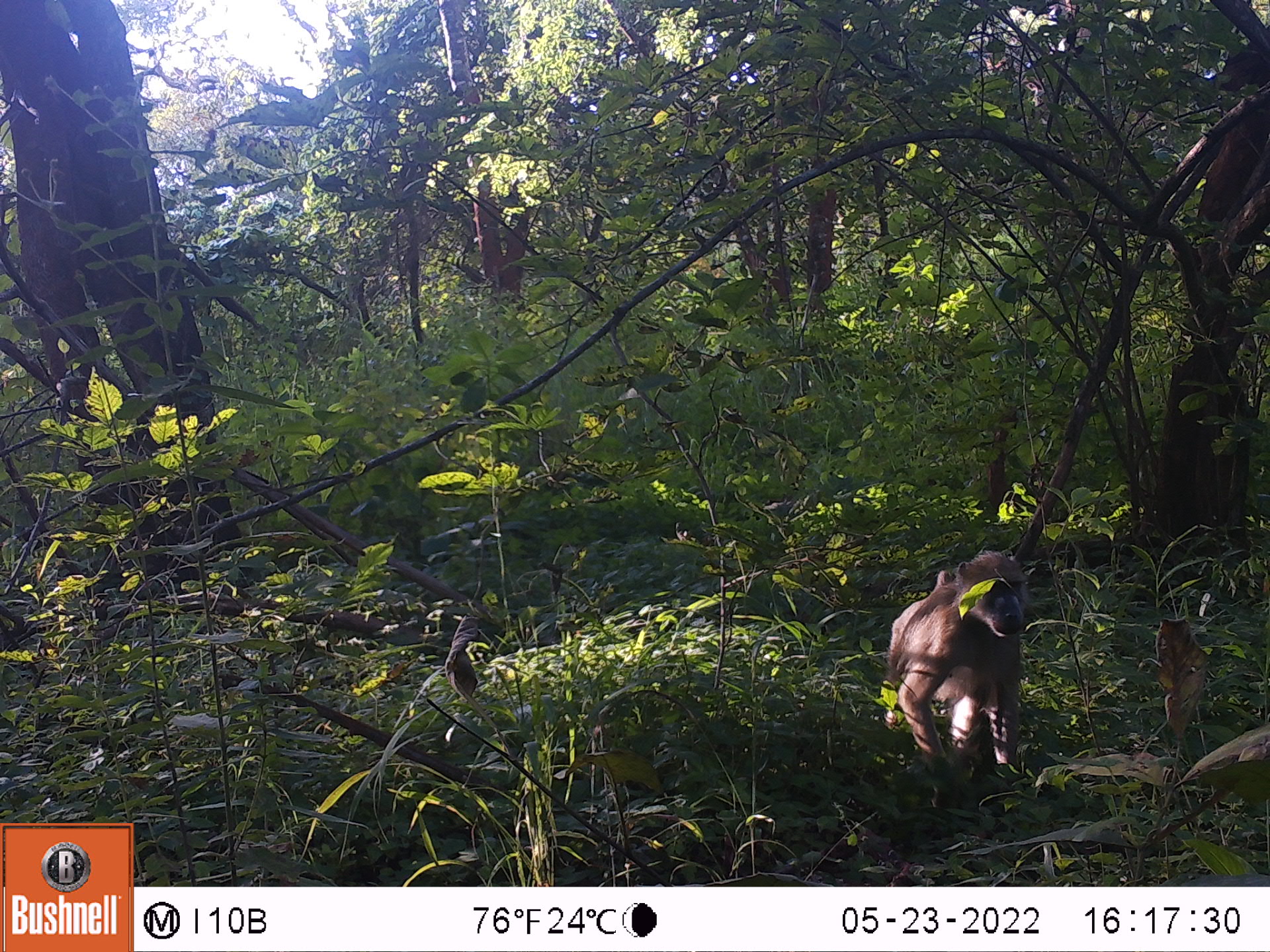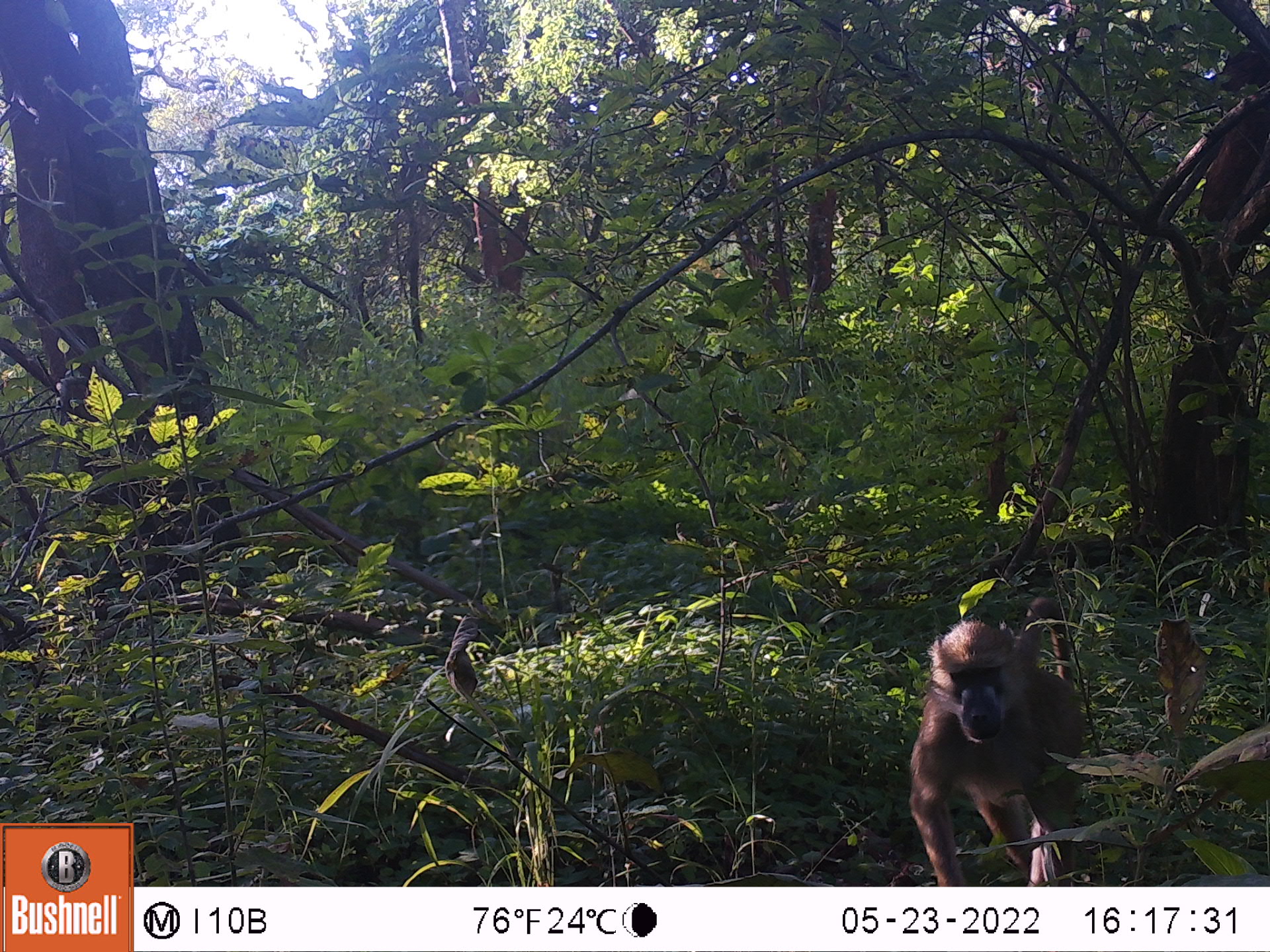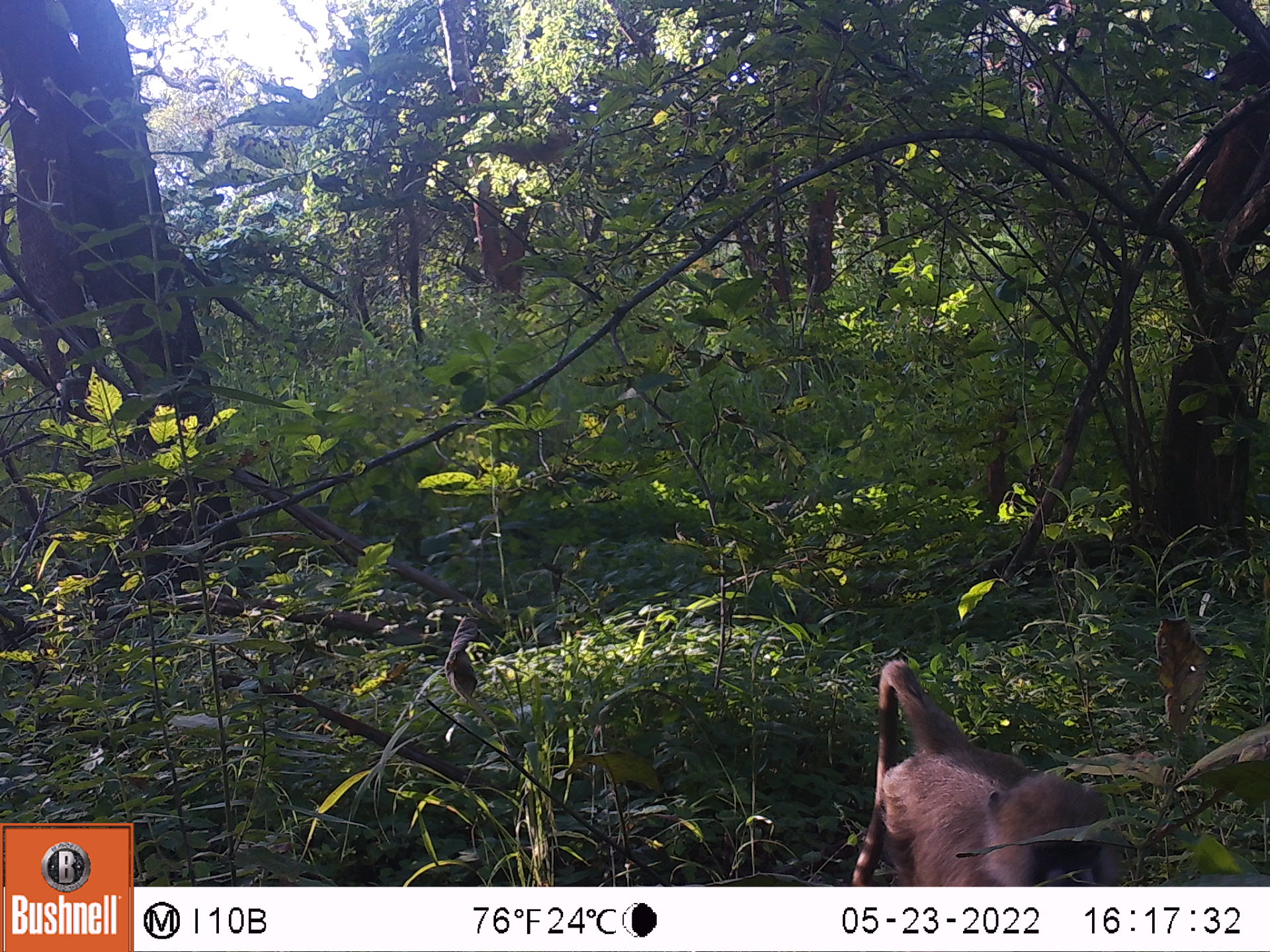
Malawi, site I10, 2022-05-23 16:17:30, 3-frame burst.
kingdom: Animalia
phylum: Chordata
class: Mammalia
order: Primates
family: Cercopithecidae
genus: Papio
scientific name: Papio cynocephalus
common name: yellow baboon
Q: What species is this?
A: Yellow baboon (Papio cynocephalus).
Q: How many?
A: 1.